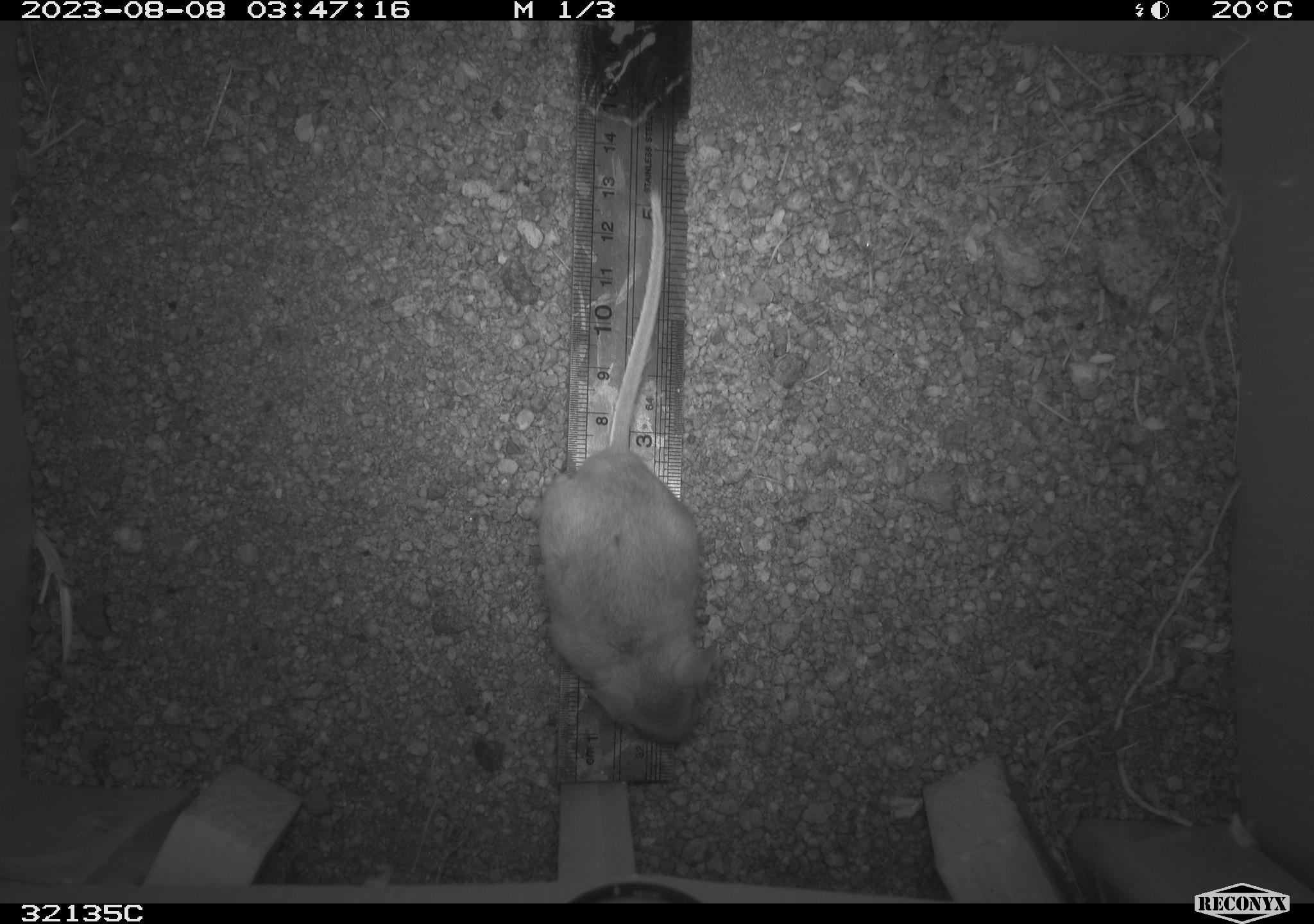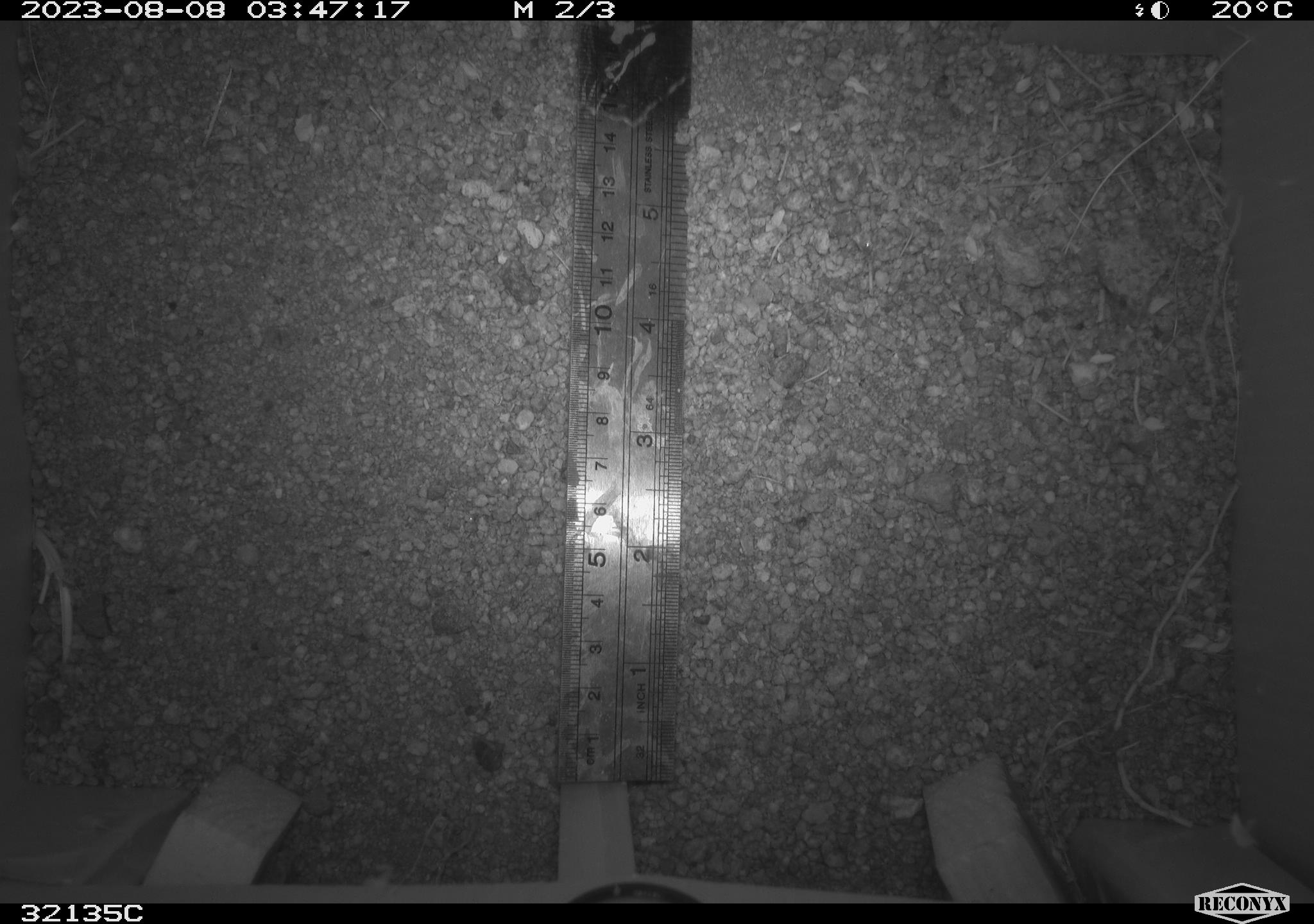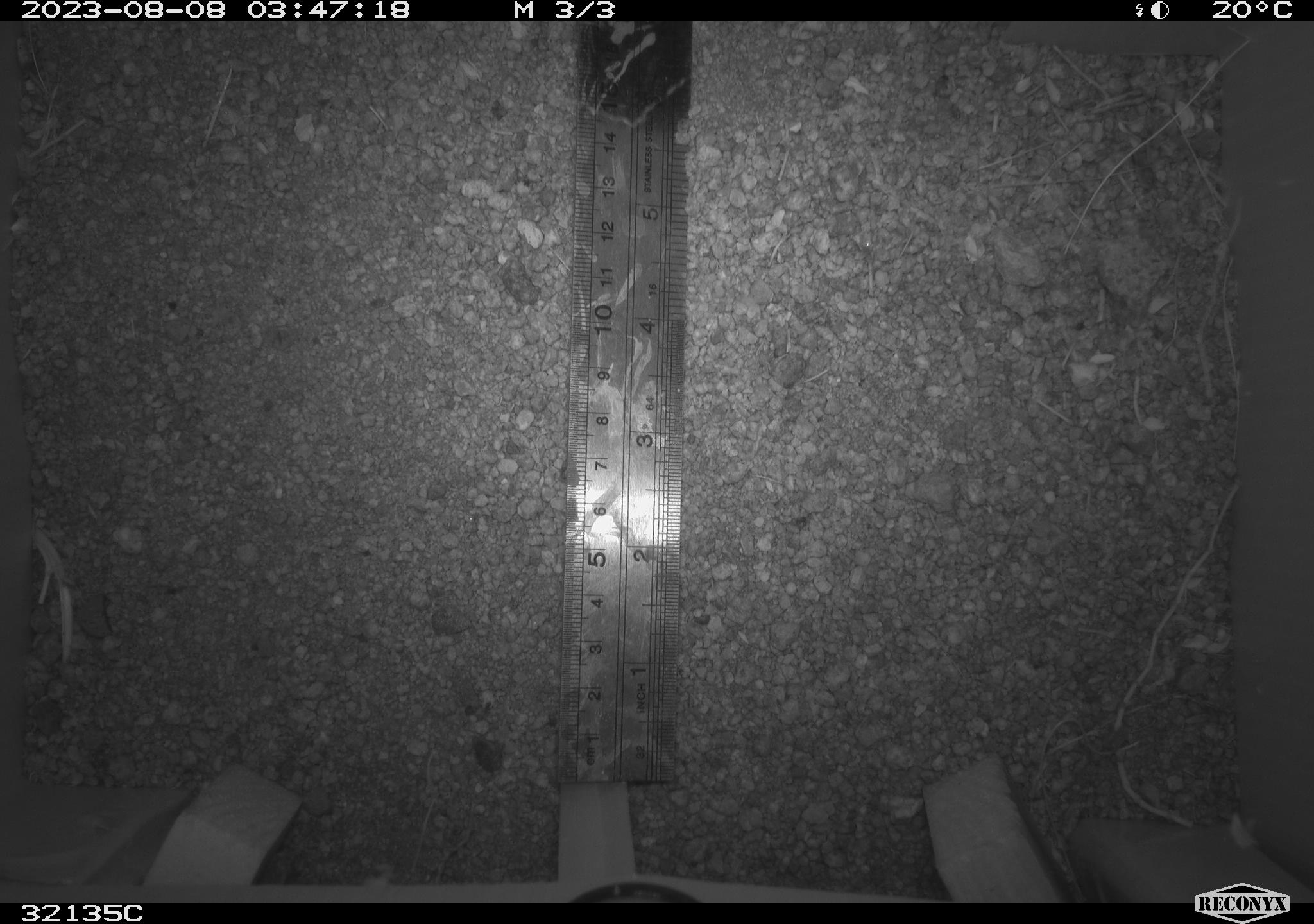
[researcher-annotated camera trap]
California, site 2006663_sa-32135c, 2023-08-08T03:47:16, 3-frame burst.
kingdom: Animalia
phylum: Chordata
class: Mammalia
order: Rodentia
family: Cricetidae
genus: Neotoma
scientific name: Neotoma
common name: pack rat or woodrat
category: neotoma species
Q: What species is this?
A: Neotoma species (pack rat or woodrat) (Neotoma).